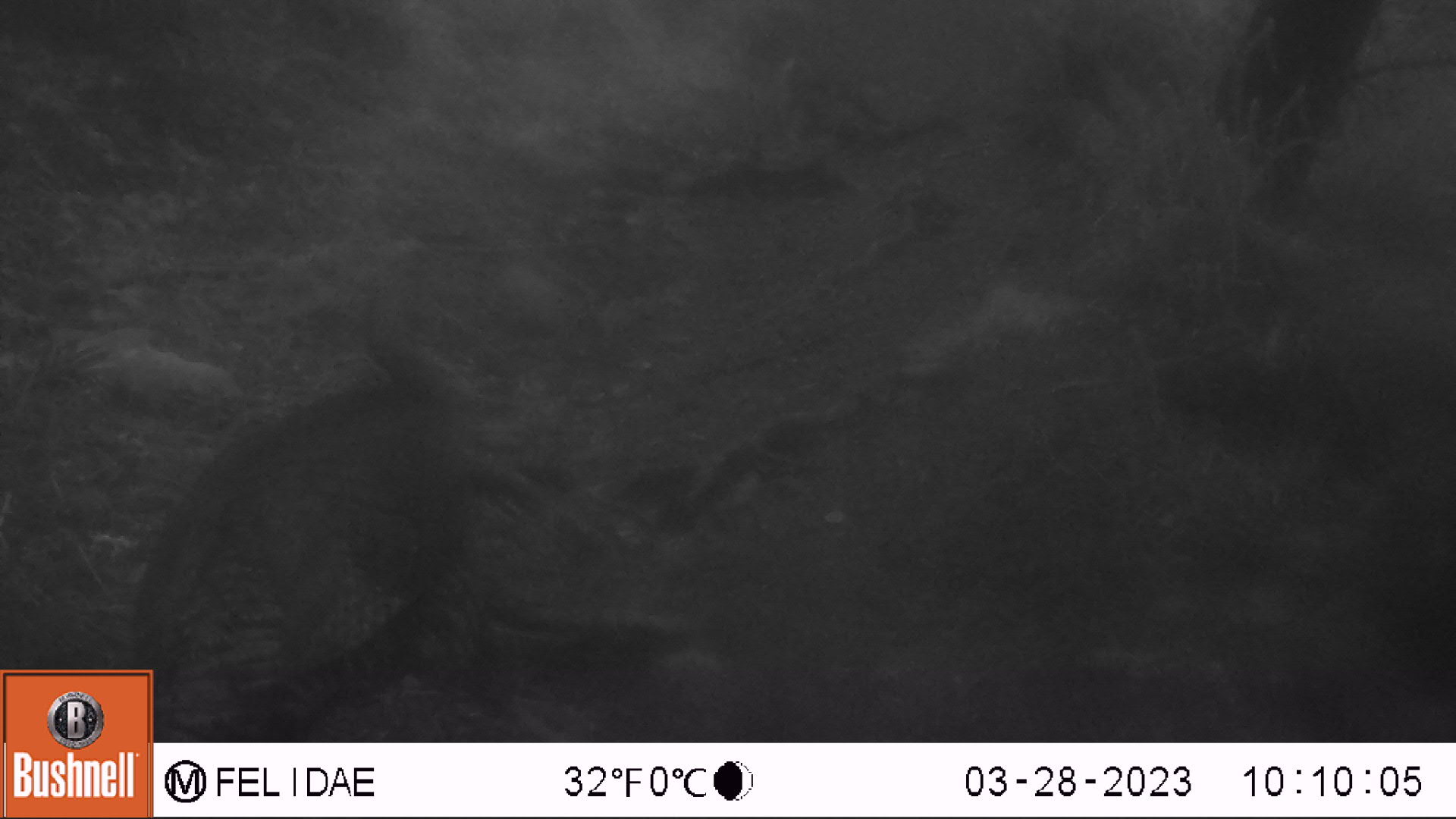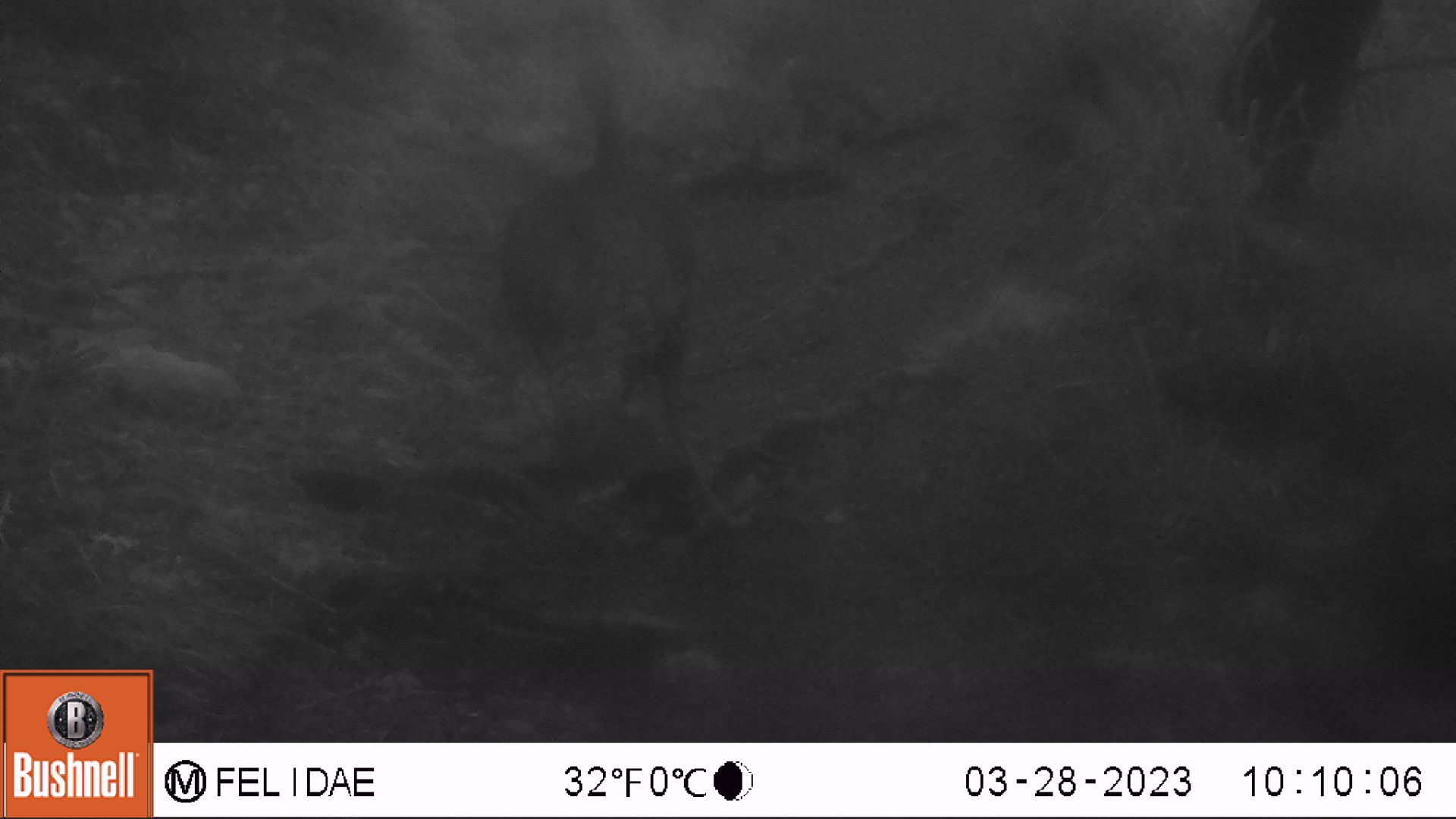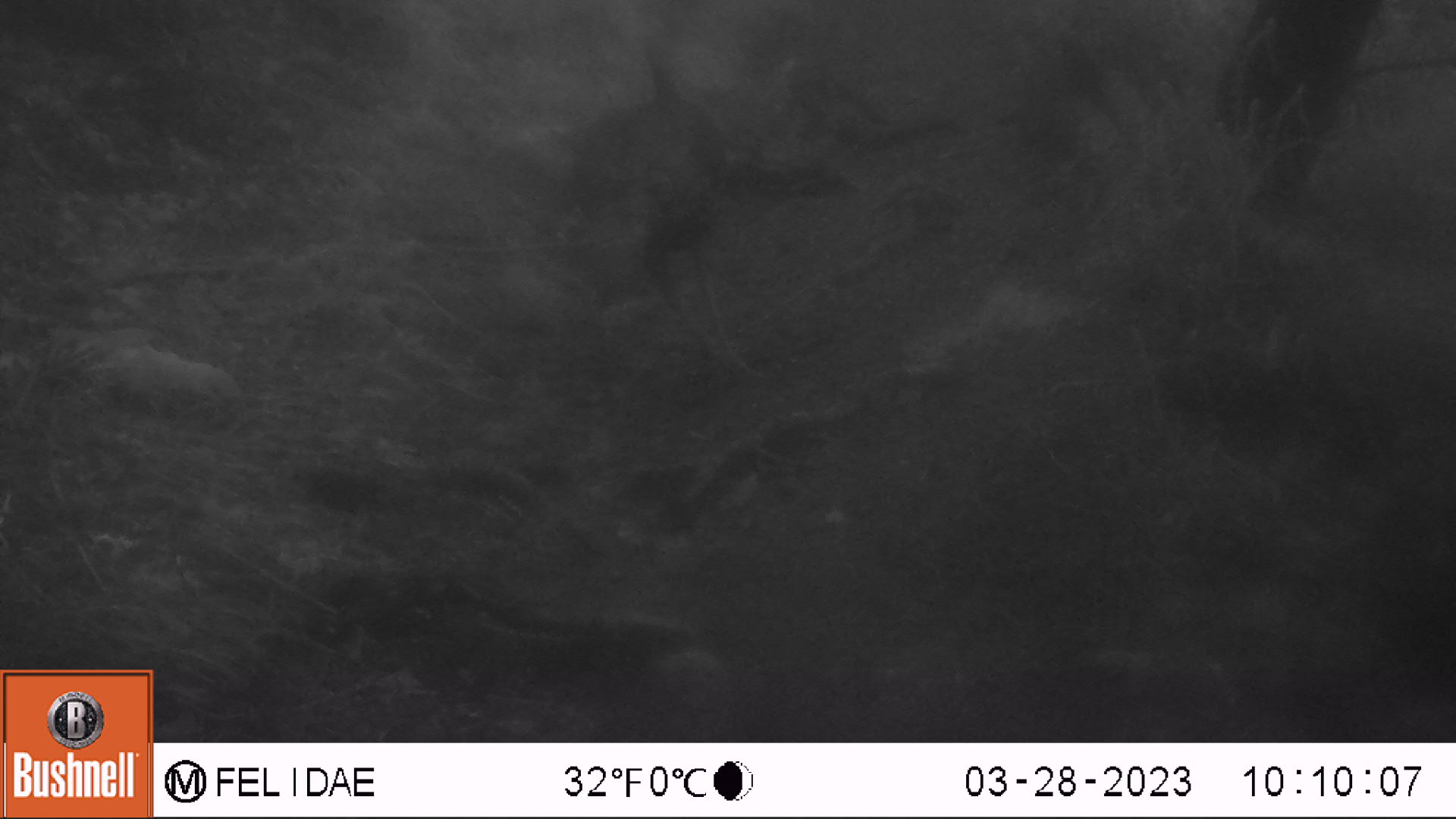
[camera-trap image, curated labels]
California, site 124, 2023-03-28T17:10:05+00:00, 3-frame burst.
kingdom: Animalia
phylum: Chordata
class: Aves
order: Galliformes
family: Phasianidae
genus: Meleagris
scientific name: Meleagris gallopavo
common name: turkey